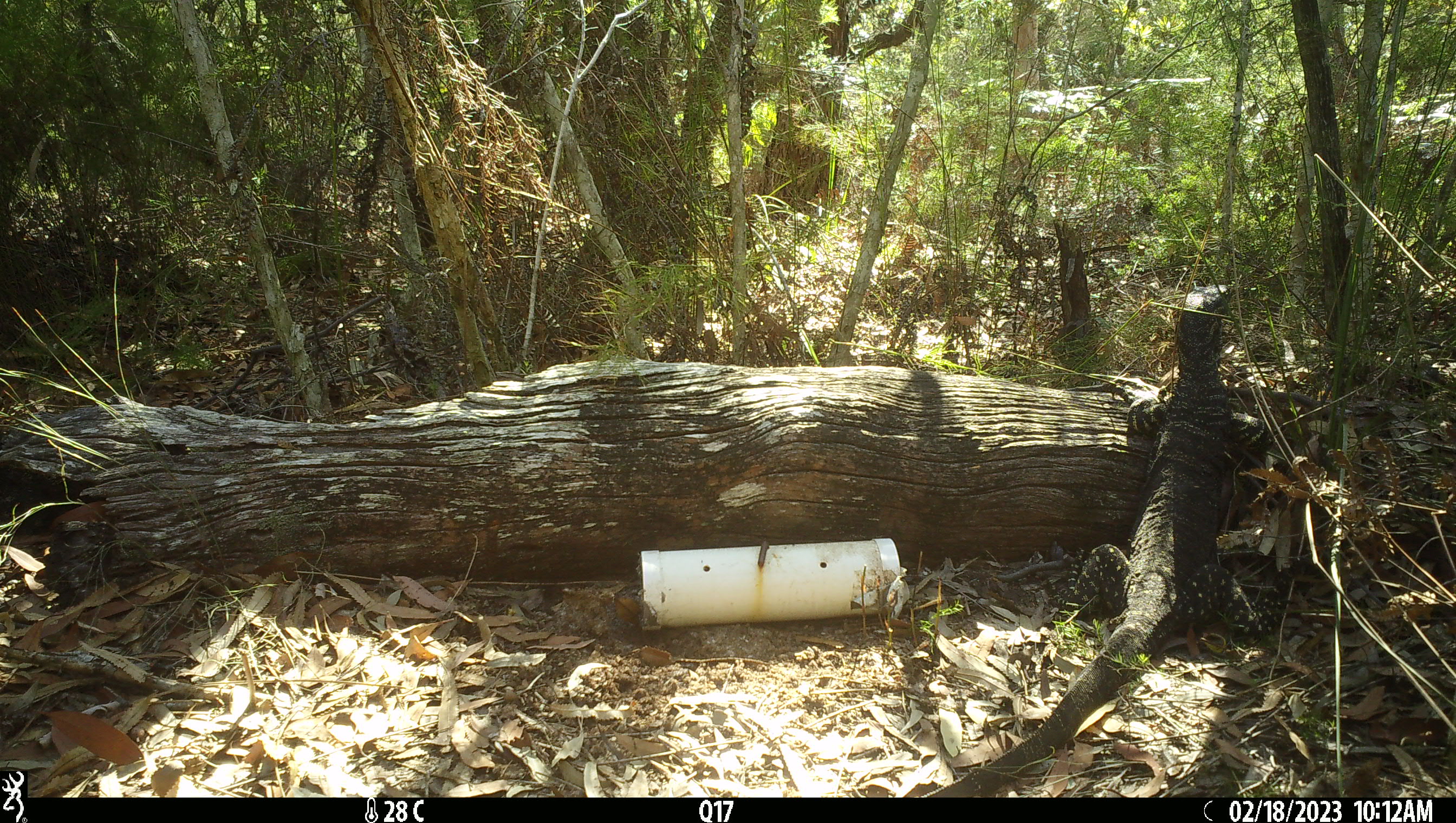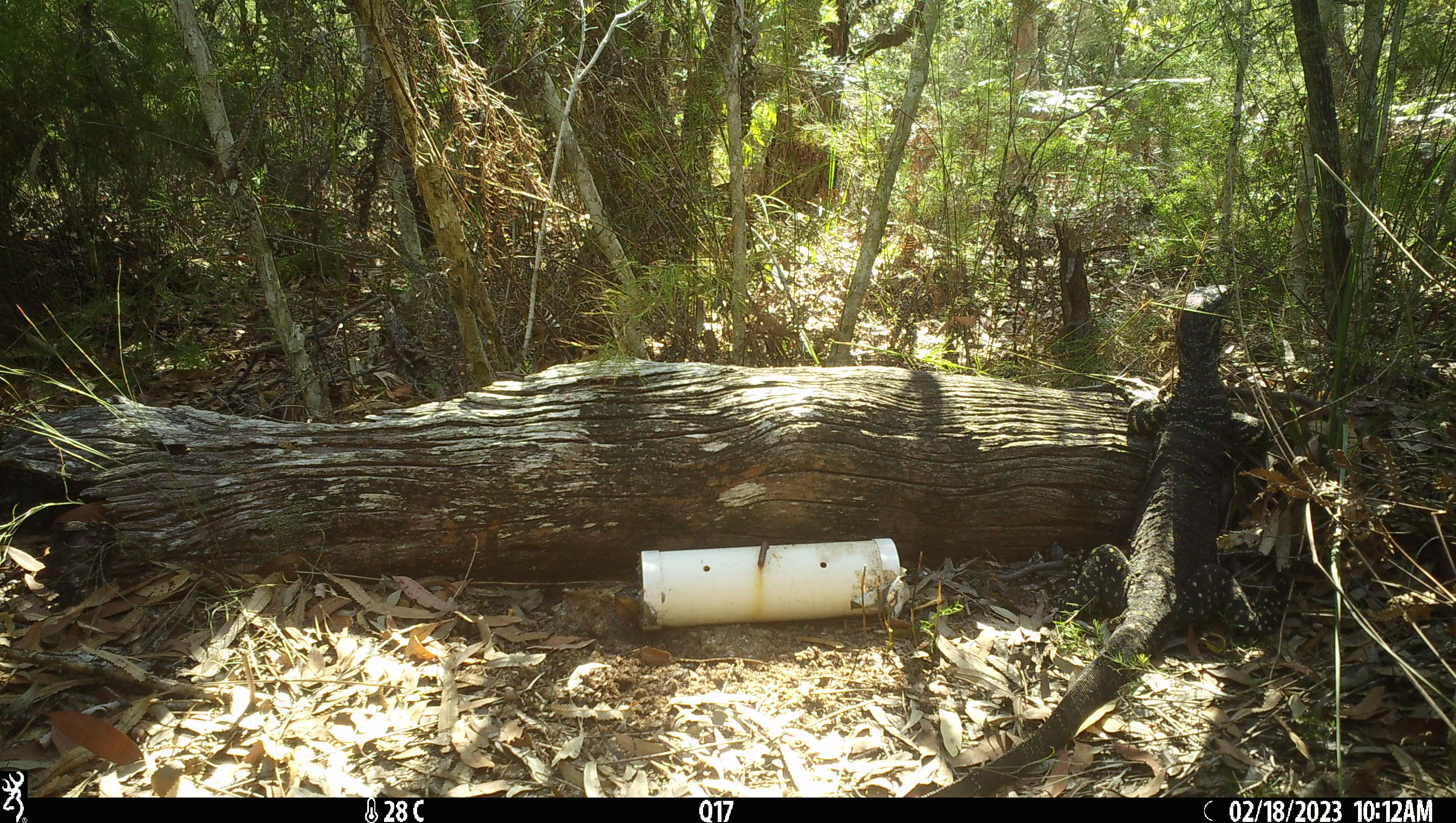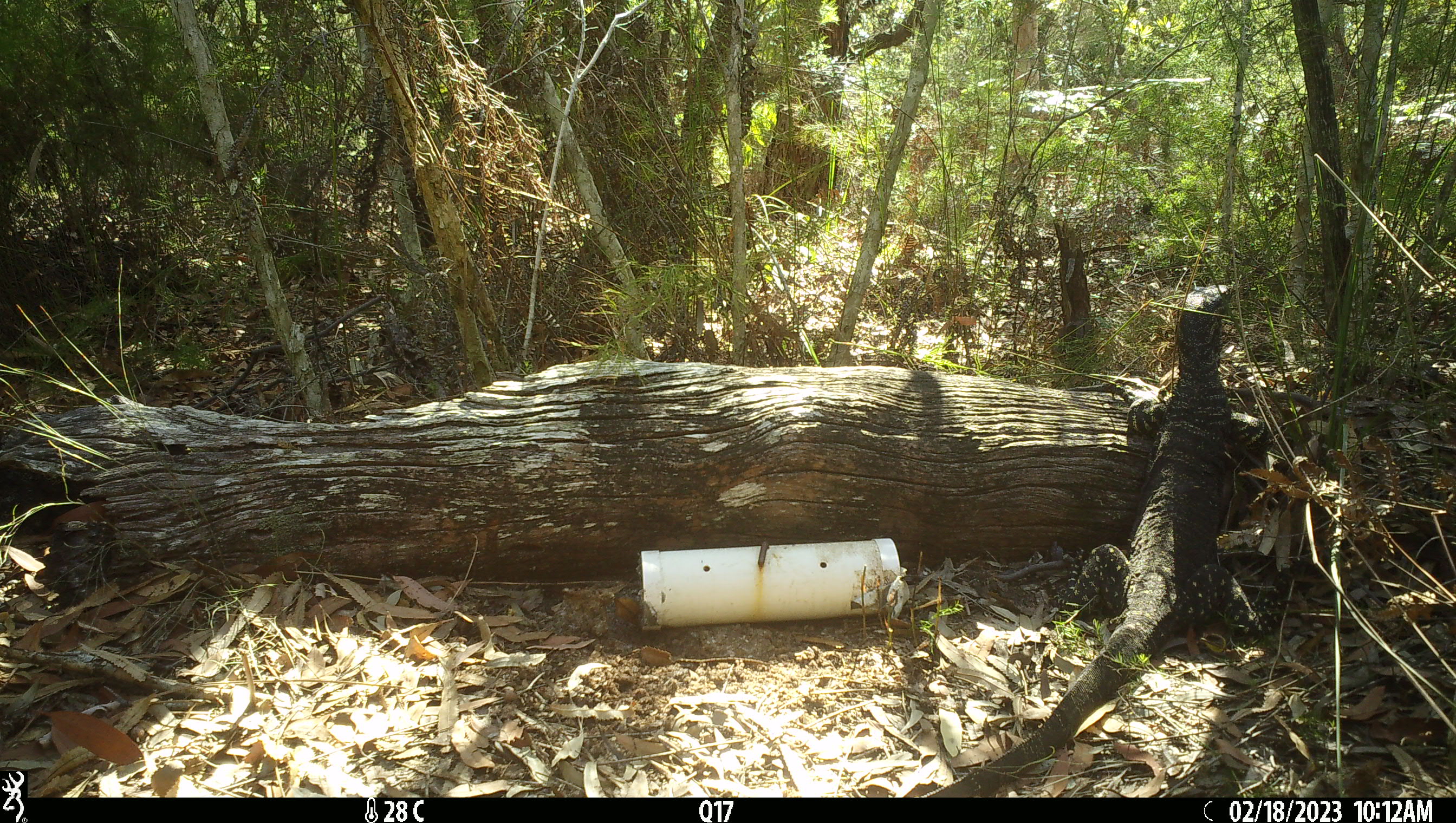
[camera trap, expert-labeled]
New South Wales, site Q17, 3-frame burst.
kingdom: Animalia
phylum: Chordata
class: Reptilia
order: Squamata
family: Varanidae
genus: Varanus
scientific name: Varanus varius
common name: lace monitor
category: goanna